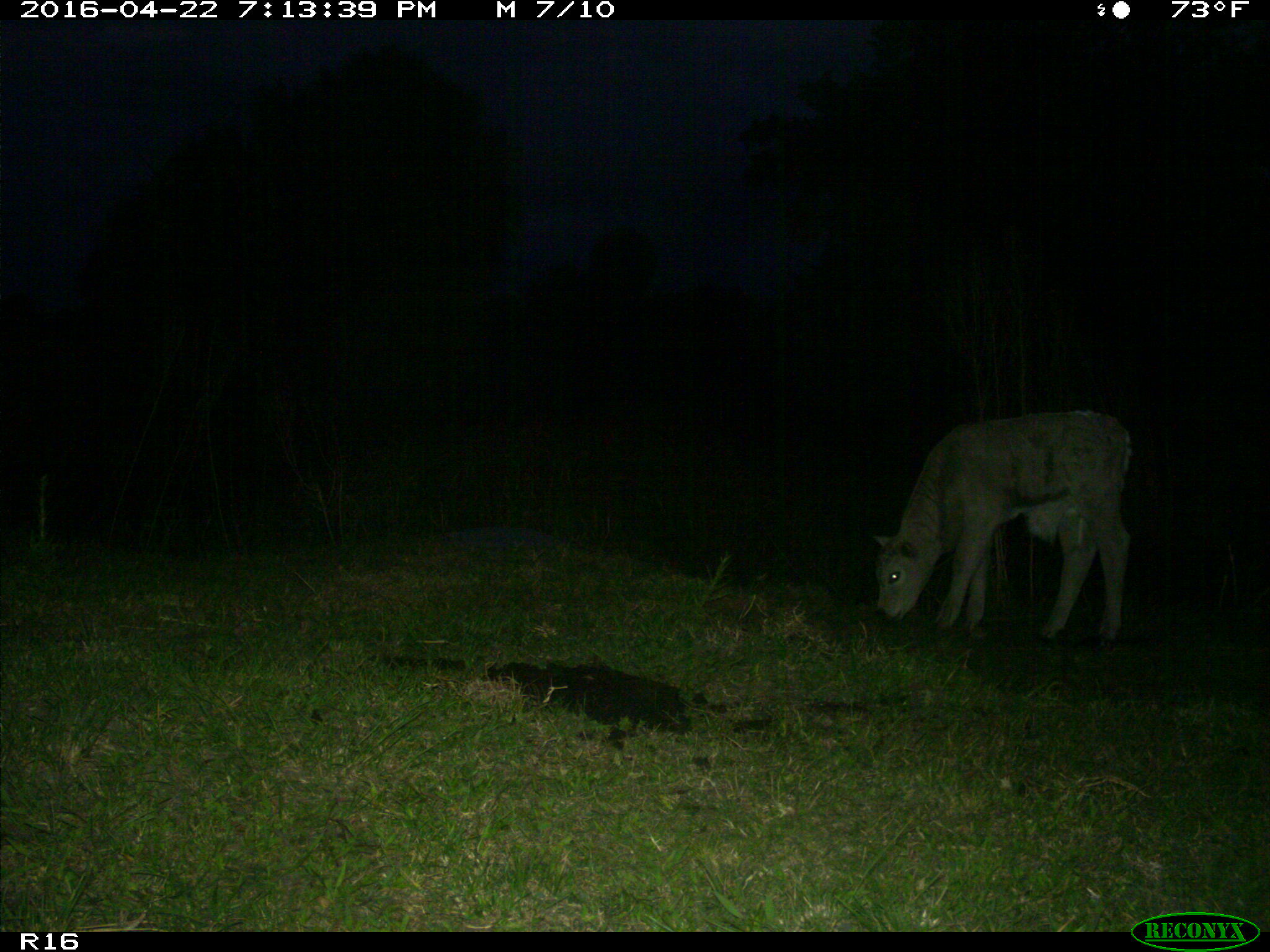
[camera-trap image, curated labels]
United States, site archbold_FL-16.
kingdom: Animalia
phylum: Chordata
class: Mammalia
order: Artiodactyla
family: Bovidae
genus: Bos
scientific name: Bos taurus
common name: domestic cow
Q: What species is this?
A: Bos taurus (domestic cow).